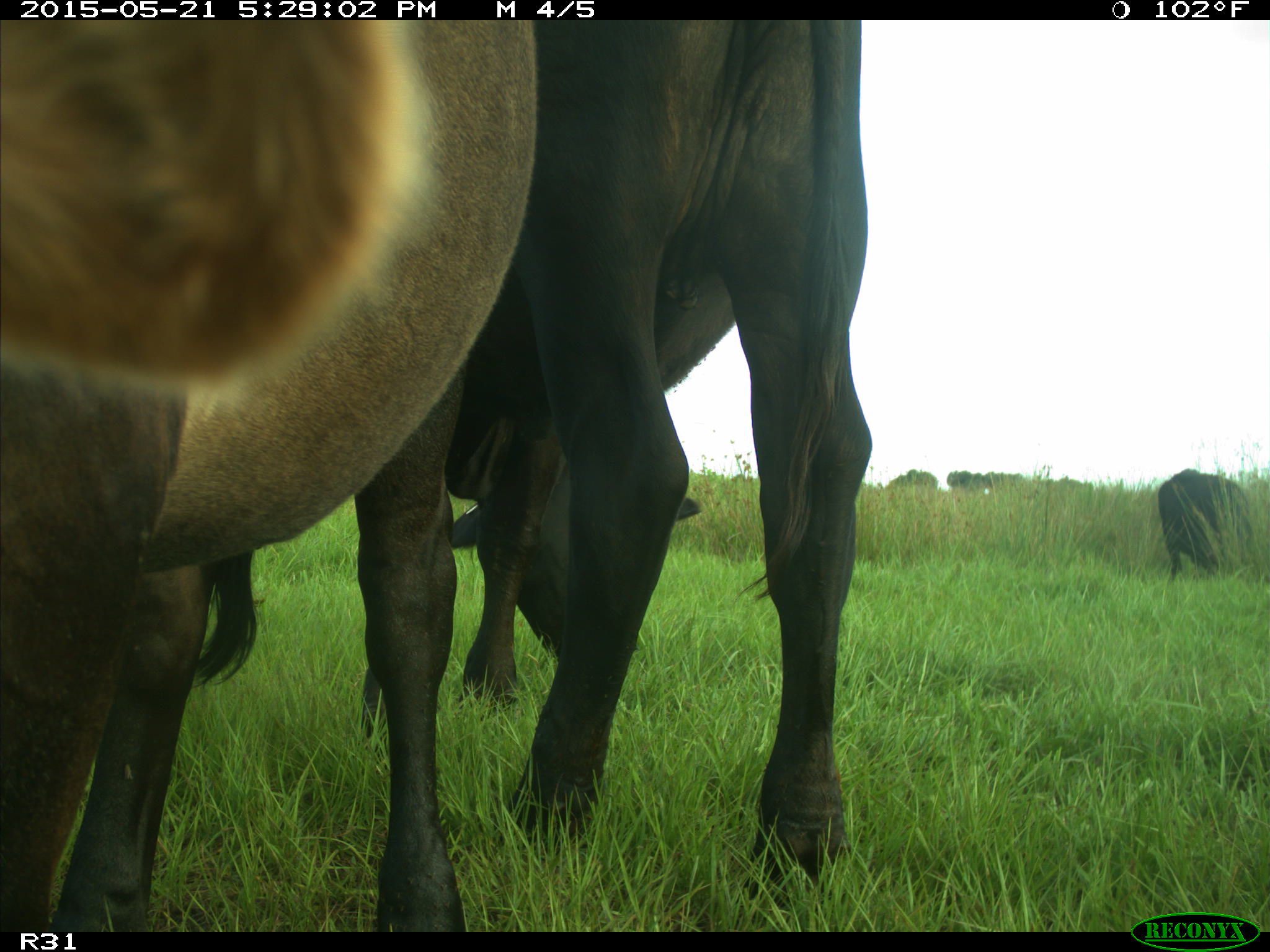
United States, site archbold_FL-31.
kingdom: Animalia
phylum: Chordata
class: Mammalia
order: Artiodactyla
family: Bovidae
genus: Bos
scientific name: Bos taurus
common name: domestic cow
Bos taurus (domestic cow).